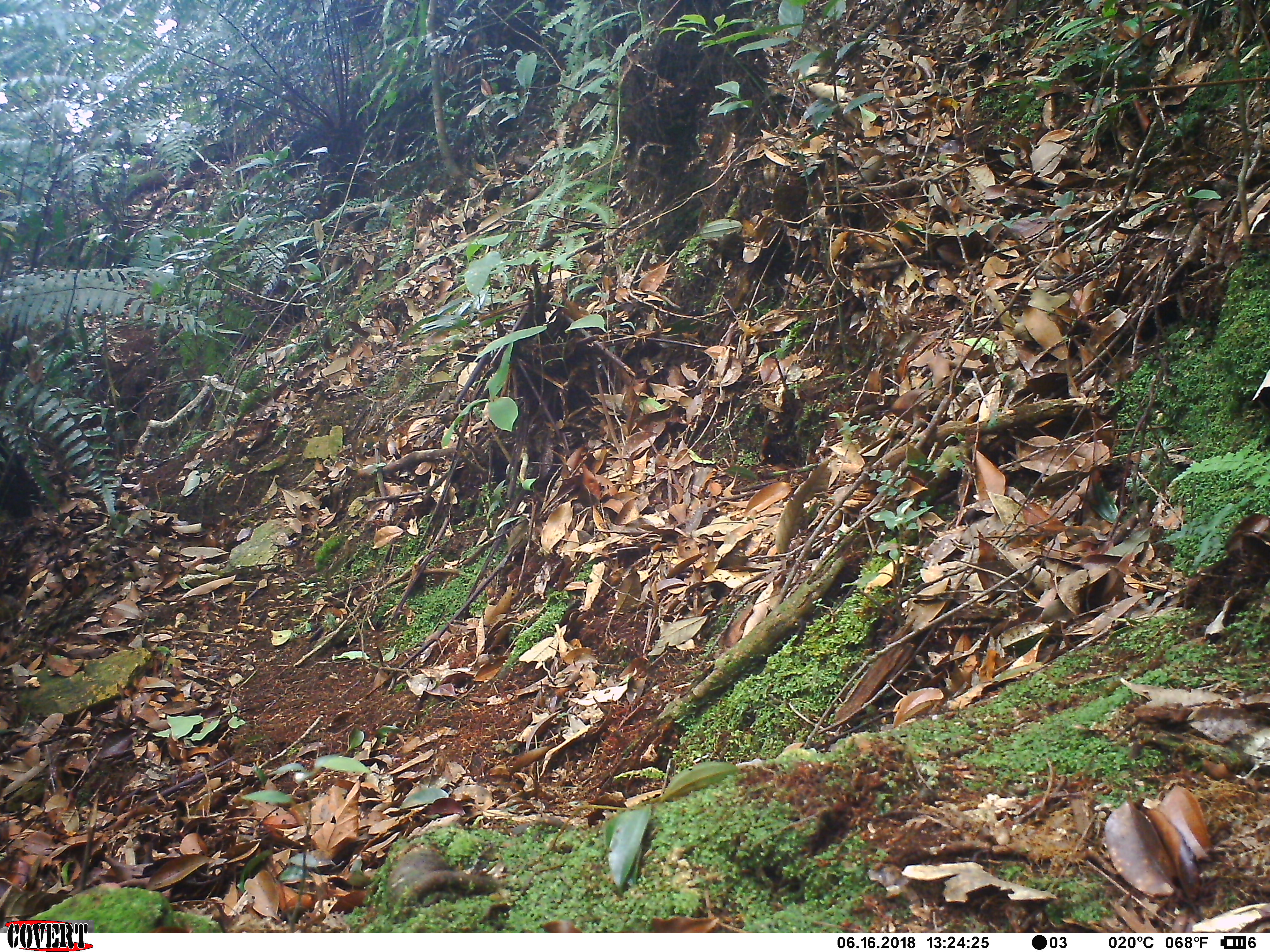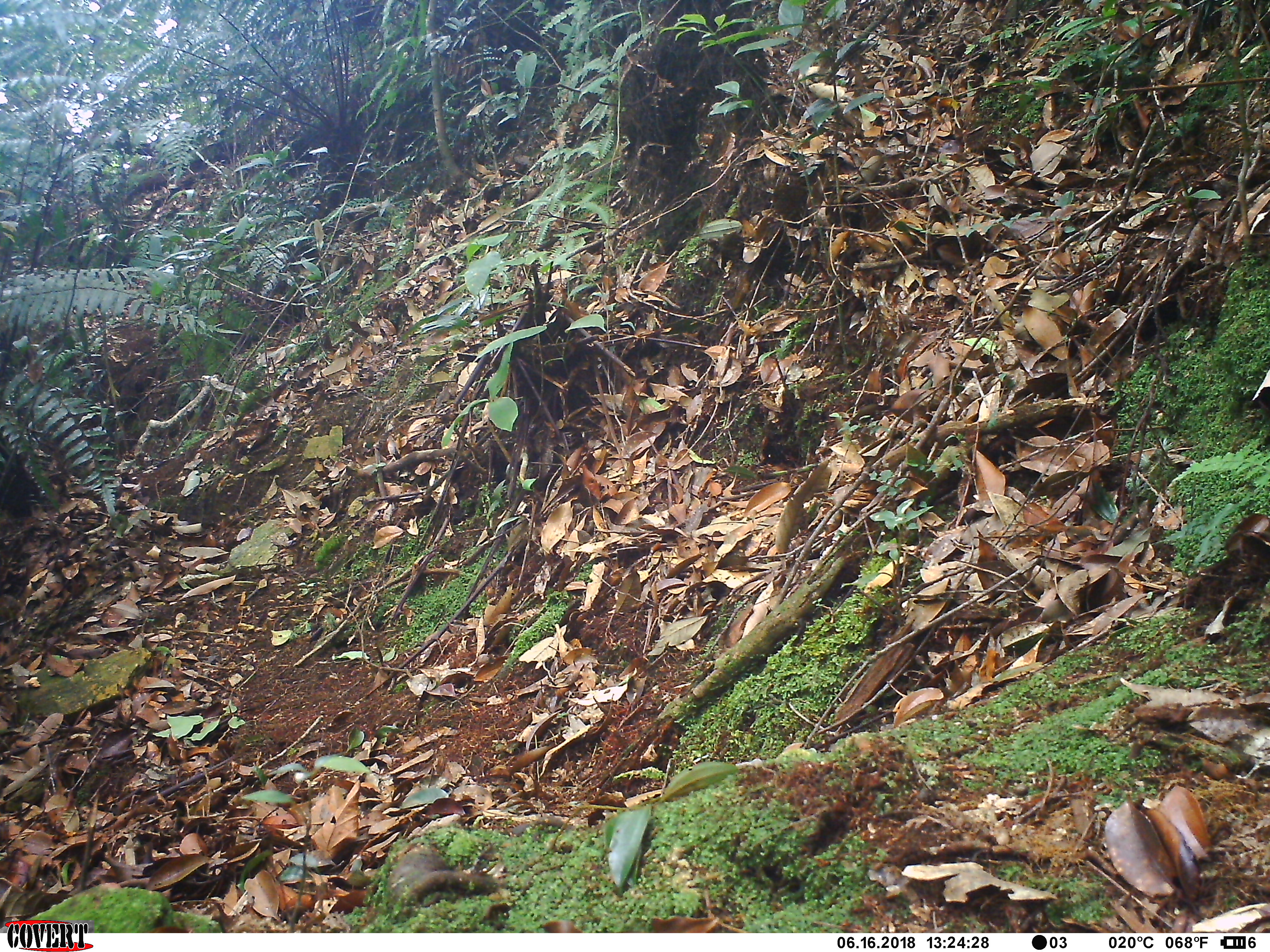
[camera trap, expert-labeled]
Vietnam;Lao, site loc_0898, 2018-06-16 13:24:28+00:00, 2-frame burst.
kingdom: Animalia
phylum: Chordata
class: Mammalia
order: Rodentia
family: Sciuridae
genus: Dremomys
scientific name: Dremomys rufigenis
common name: red-cheeked squirrel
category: red cheeked squirrel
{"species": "red cheeked squirrel (red-cheeked squirrel) (Dremomys rufigenis)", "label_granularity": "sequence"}